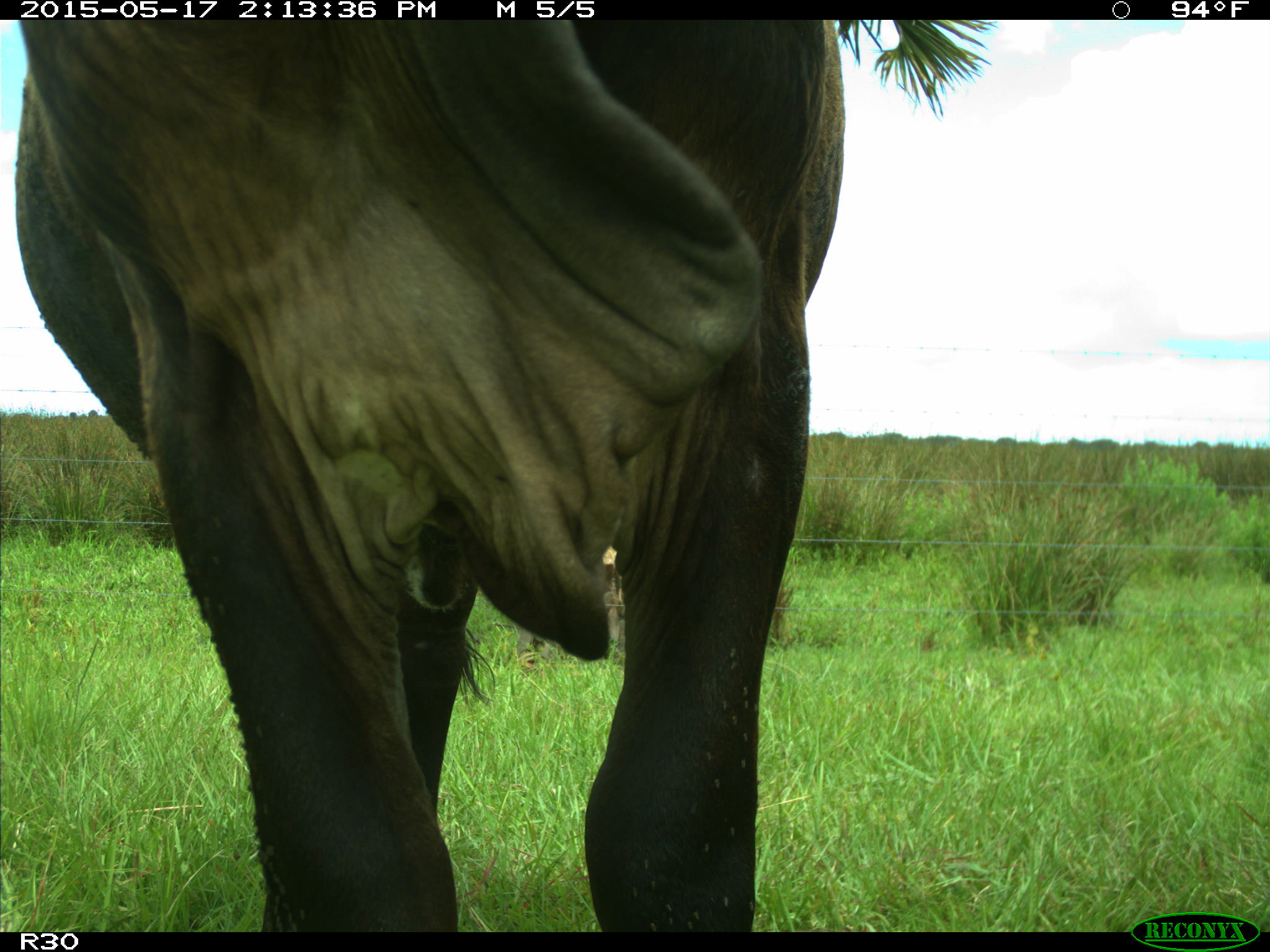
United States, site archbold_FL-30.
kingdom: Animalia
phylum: Chordata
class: Mammalia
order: Artiodactyla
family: Bovidae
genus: Bos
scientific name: Bos taurus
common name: domestic cow